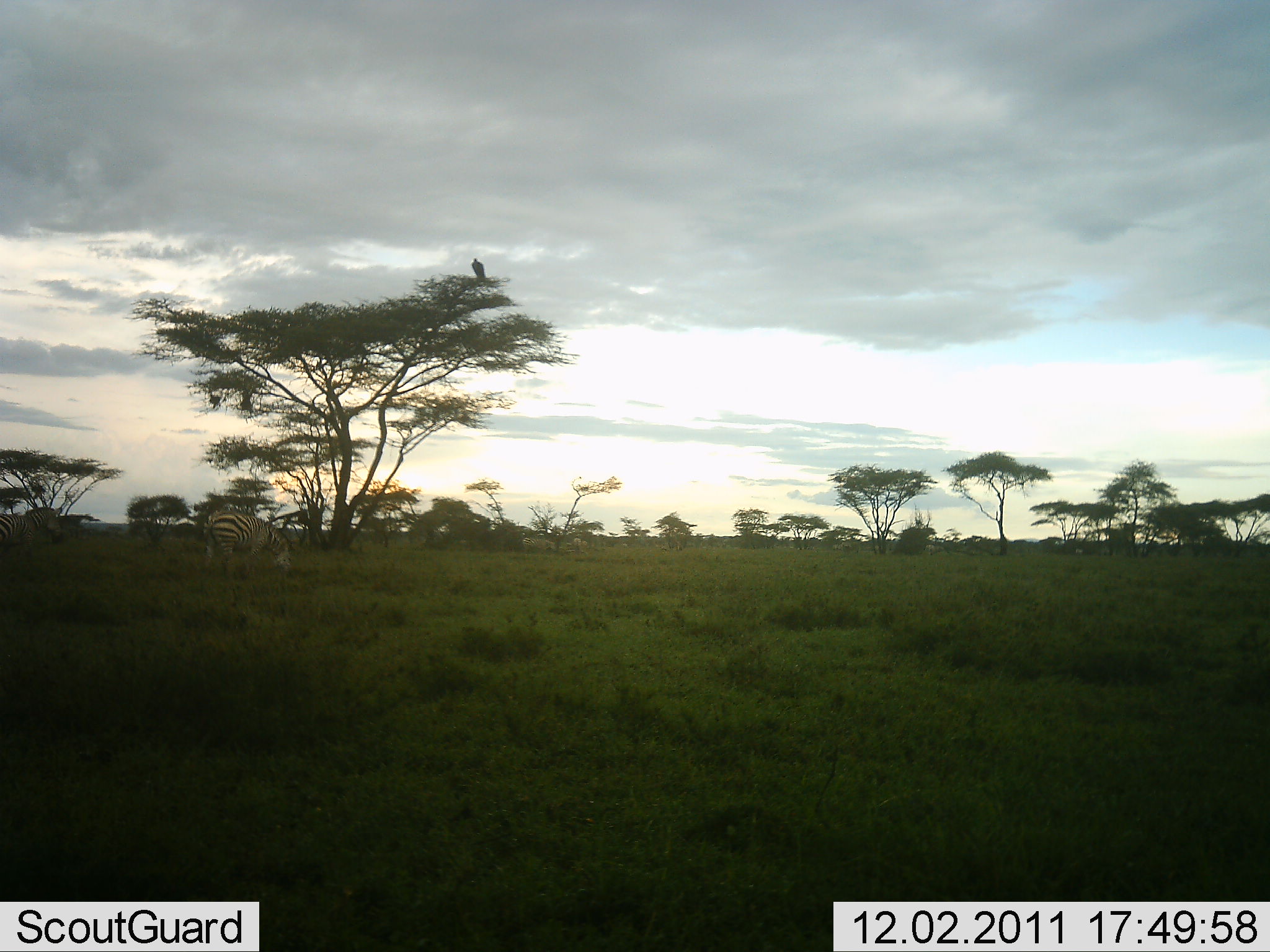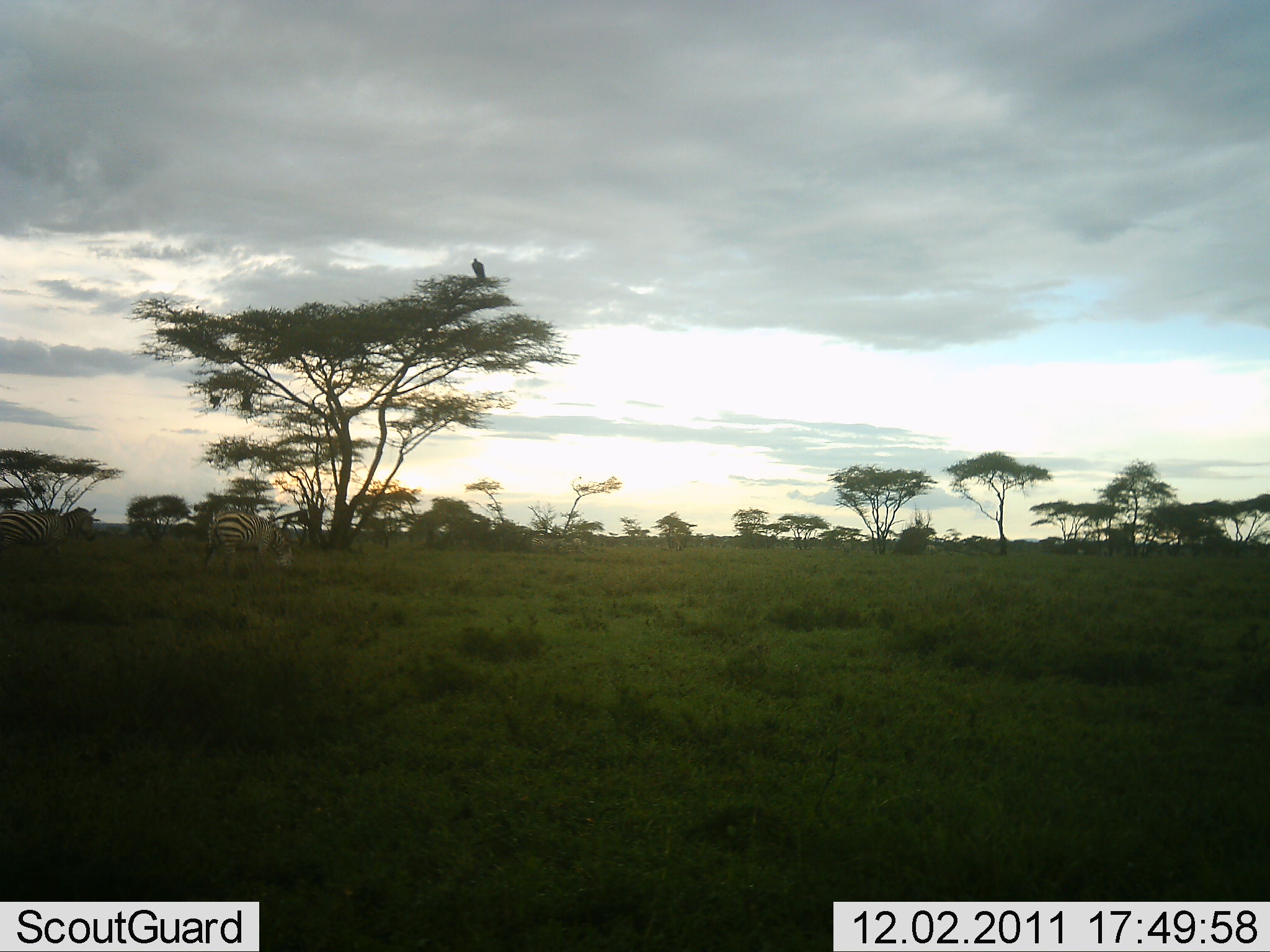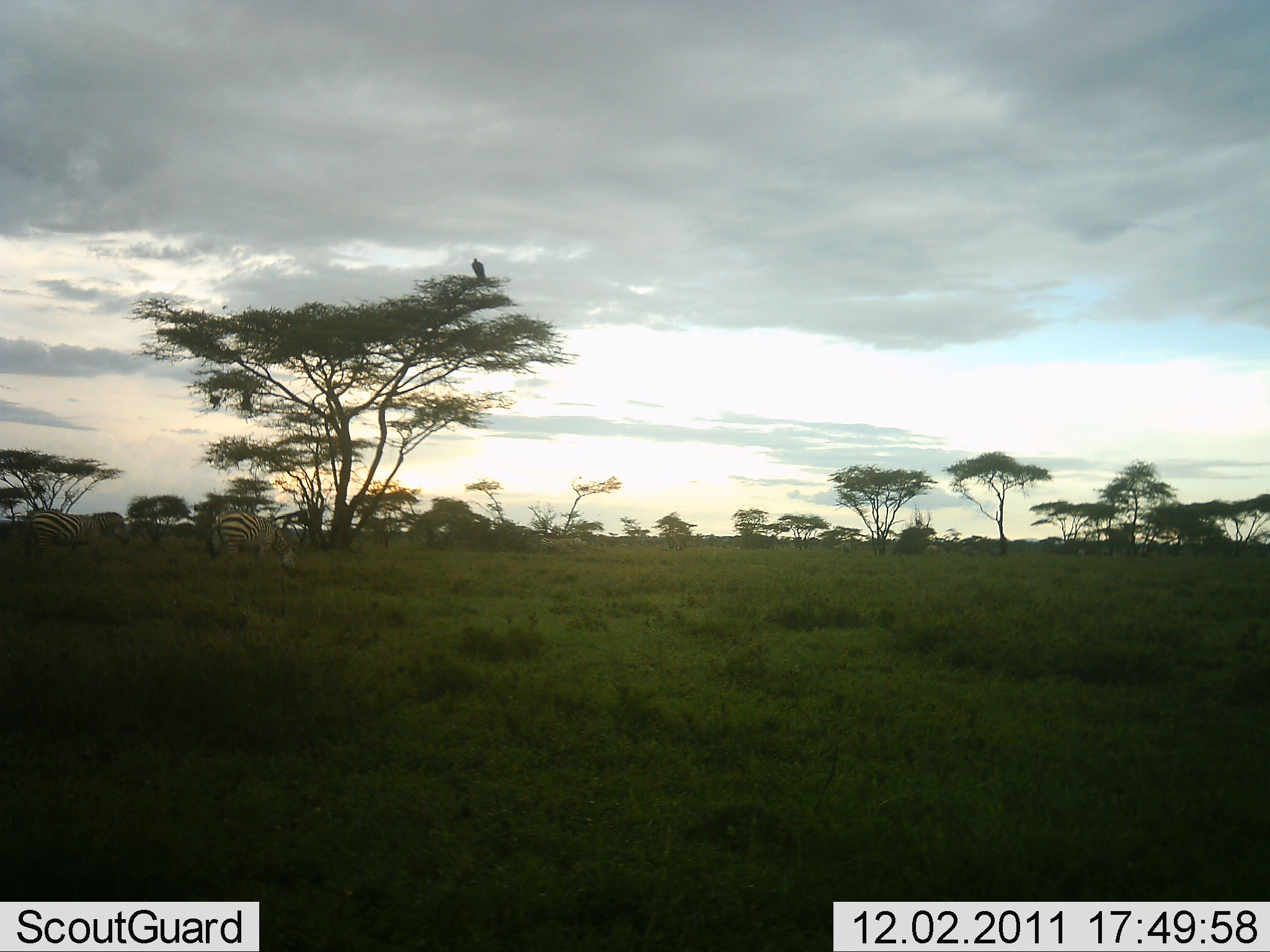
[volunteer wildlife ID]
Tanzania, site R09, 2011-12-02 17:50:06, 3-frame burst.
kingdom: Animalia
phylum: Chordata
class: Aves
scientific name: Aves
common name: bird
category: otherbird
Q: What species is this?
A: Otherbird (bird) (Aves).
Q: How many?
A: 1.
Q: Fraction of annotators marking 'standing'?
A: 58%.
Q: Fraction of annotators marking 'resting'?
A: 42%.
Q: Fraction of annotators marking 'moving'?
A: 0%.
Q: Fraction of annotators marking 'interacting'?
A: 0%.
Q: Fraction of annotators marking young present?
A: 0%.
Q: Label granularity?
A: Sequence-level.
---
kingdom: Animalia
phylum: Chordata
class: Mammalia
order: Perissodactyla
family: Equidae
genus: Equus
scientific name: Equus quagga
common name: plains zebra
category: zebra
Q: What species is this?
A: Zebra (plains zebra) (Equus quagga).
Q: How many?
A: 3.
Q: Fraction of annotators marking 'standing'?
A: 22%.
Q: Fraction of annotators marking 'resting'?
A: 4%.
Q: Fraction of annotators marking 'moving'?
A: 61%.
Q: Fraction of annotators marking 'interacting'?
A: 0%.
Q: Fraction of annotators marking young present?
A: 0%.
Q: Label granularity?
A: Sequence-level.